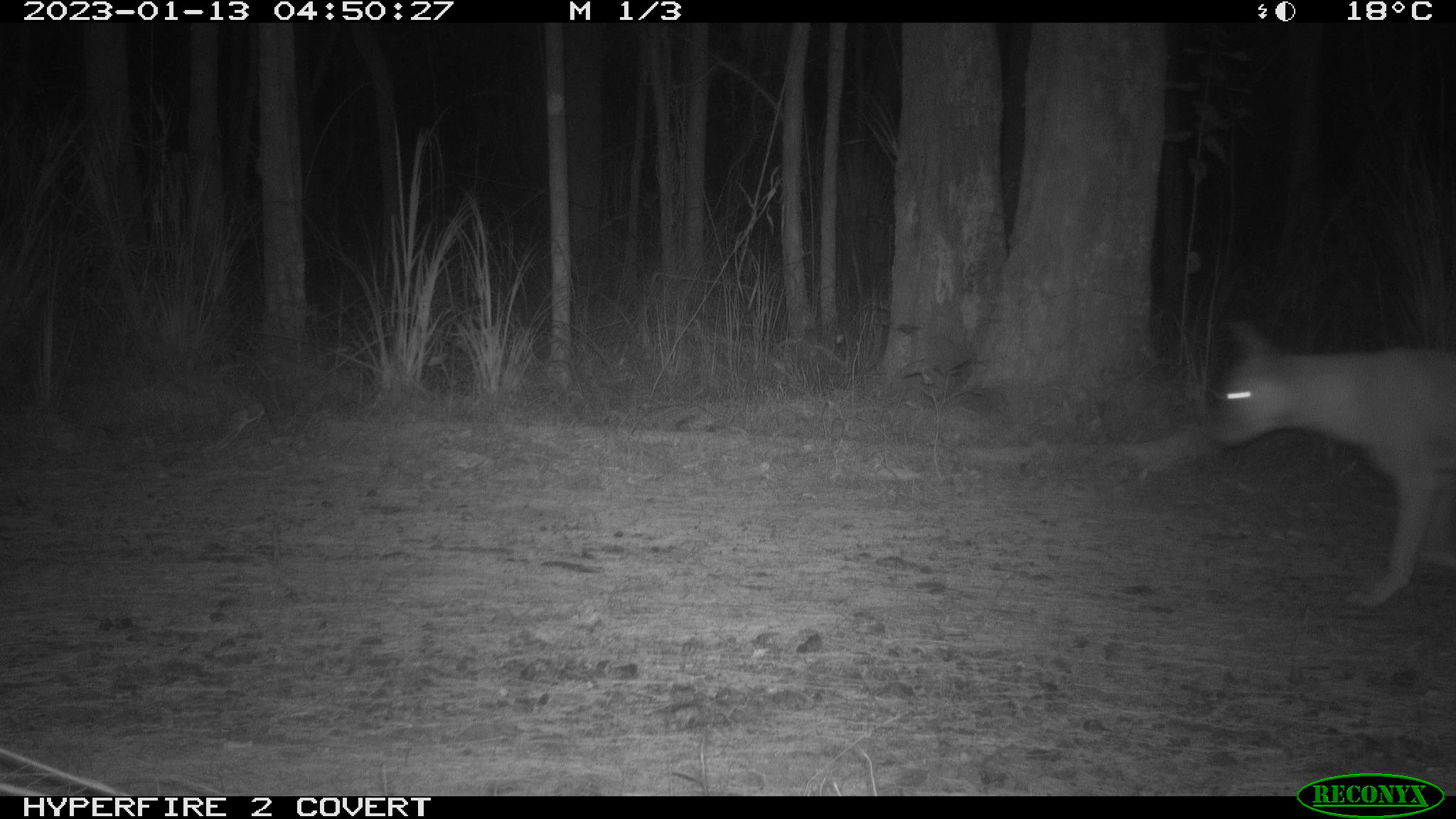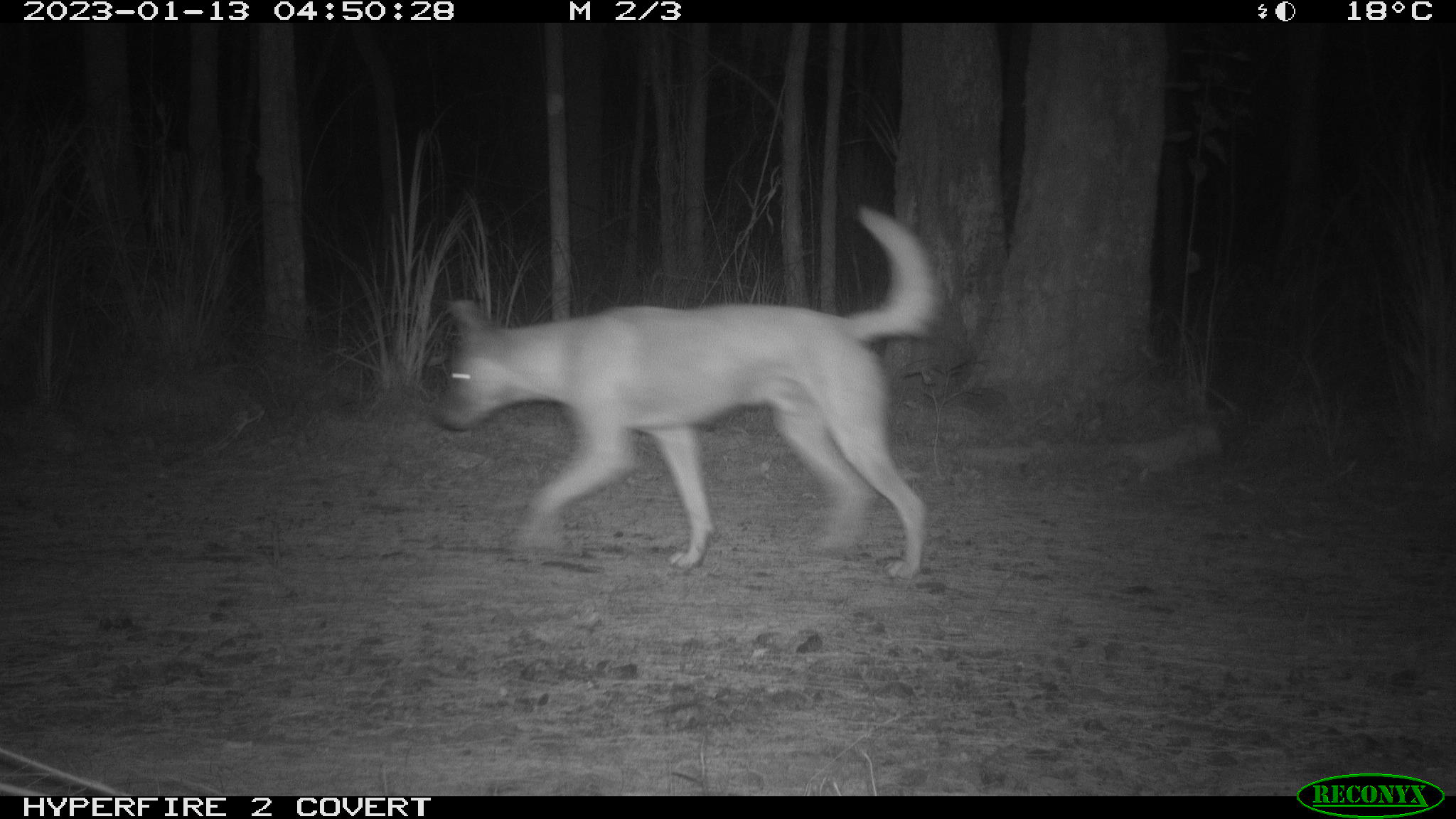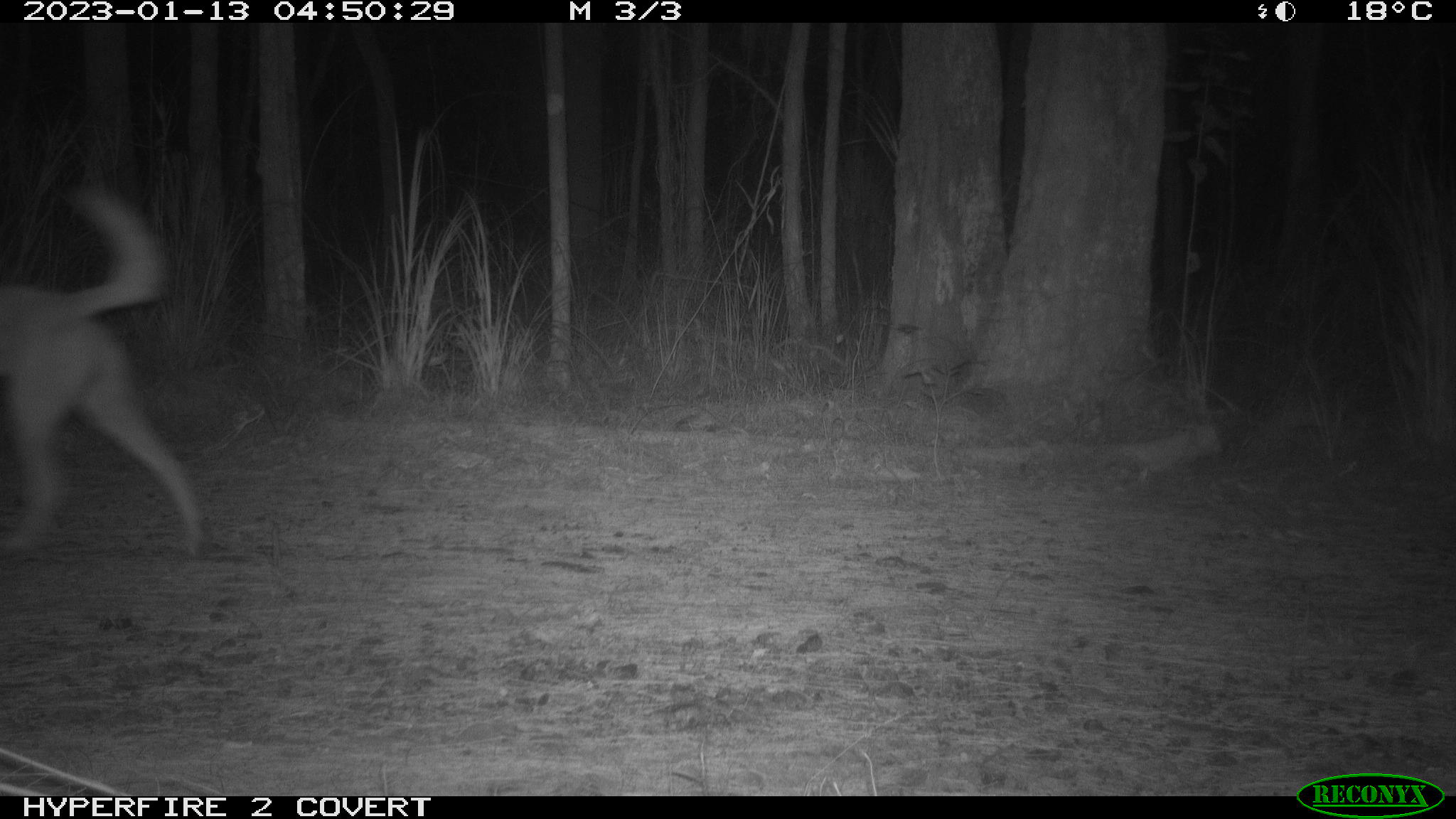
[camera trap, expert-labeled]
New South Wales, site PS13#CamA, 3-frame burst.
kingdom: Animalia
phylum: Chordata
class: Mammalia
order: Carnivora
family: Canidae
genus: Canis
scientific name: Canis familiaris dingo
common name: dingo